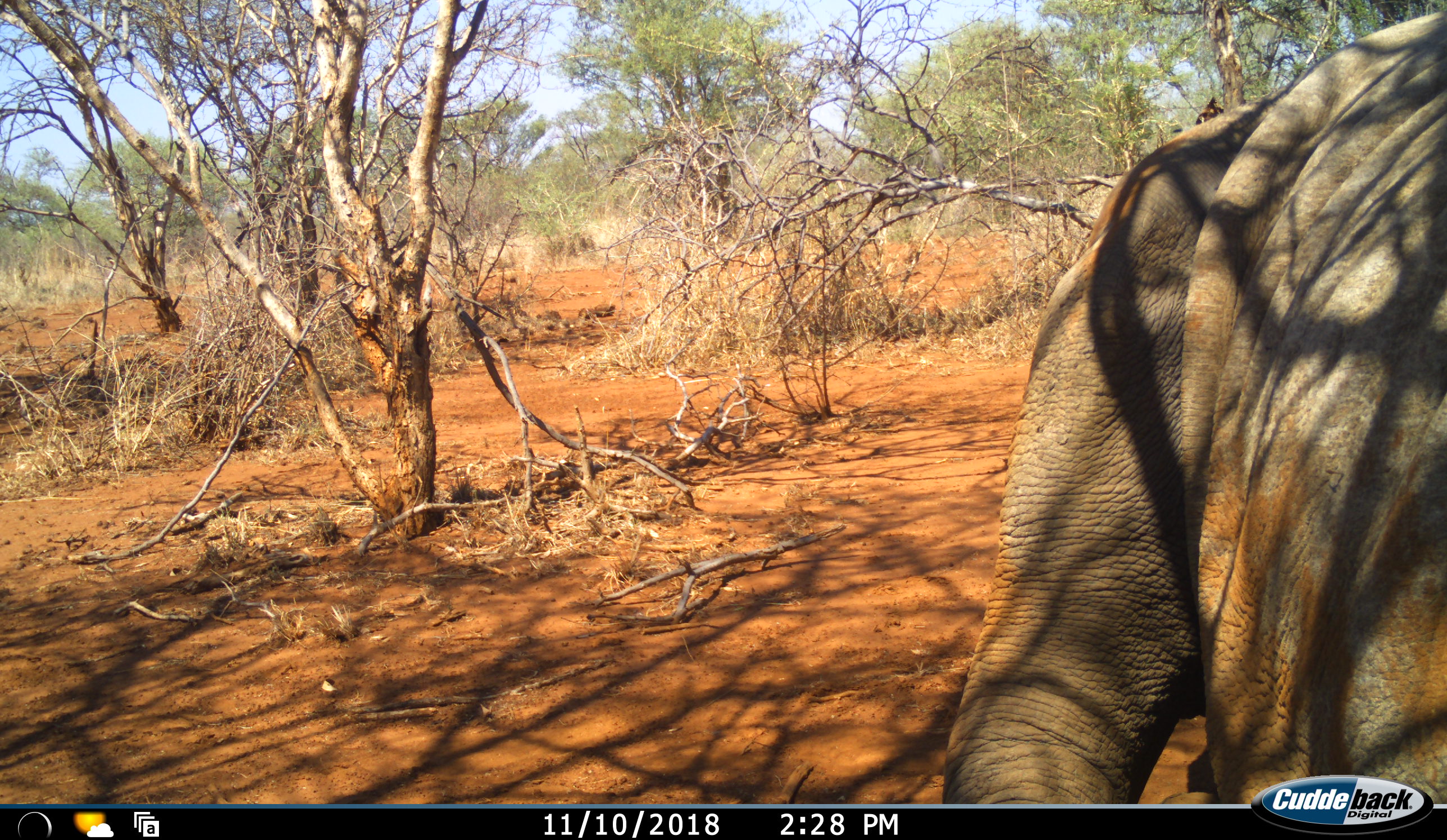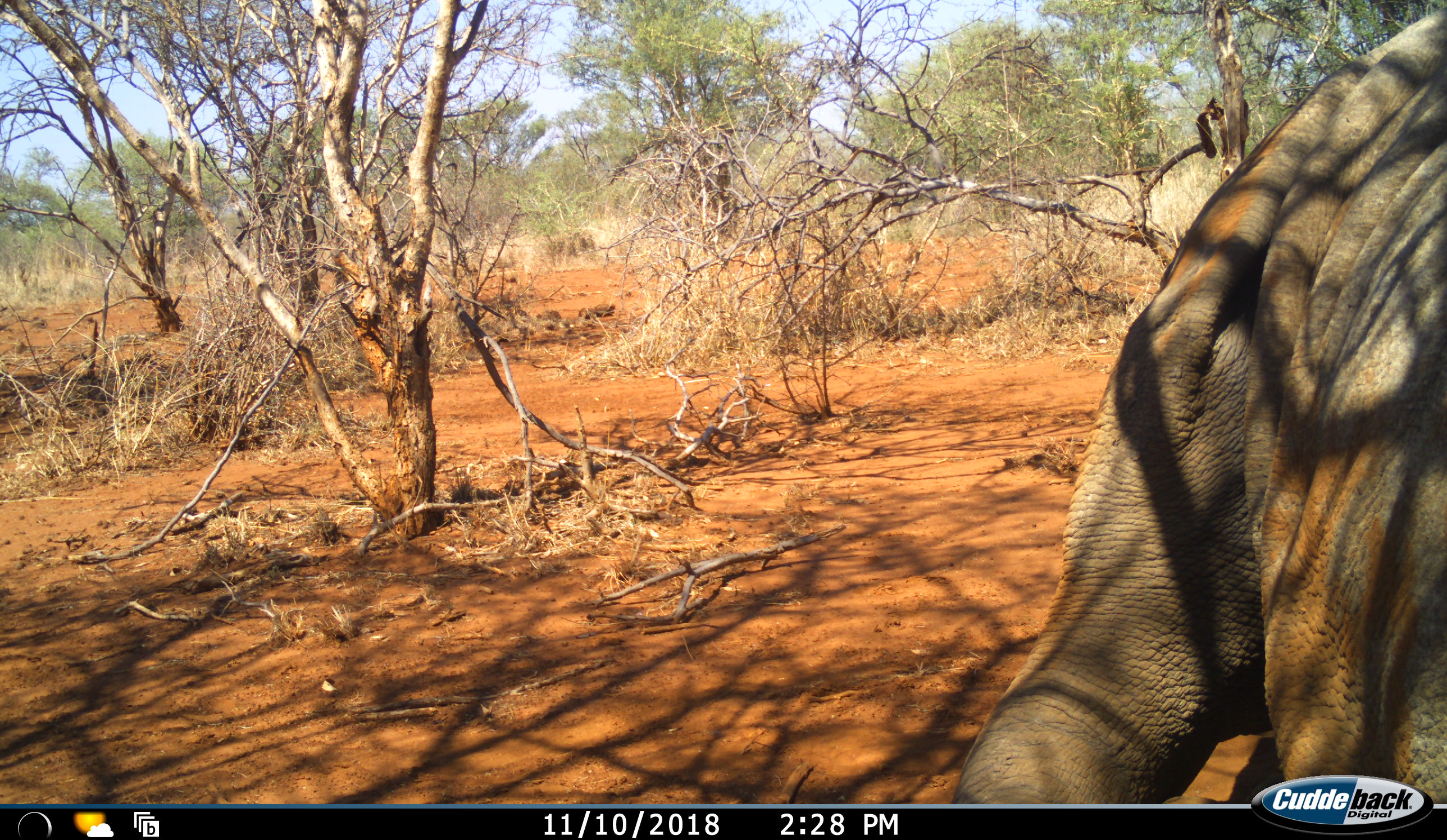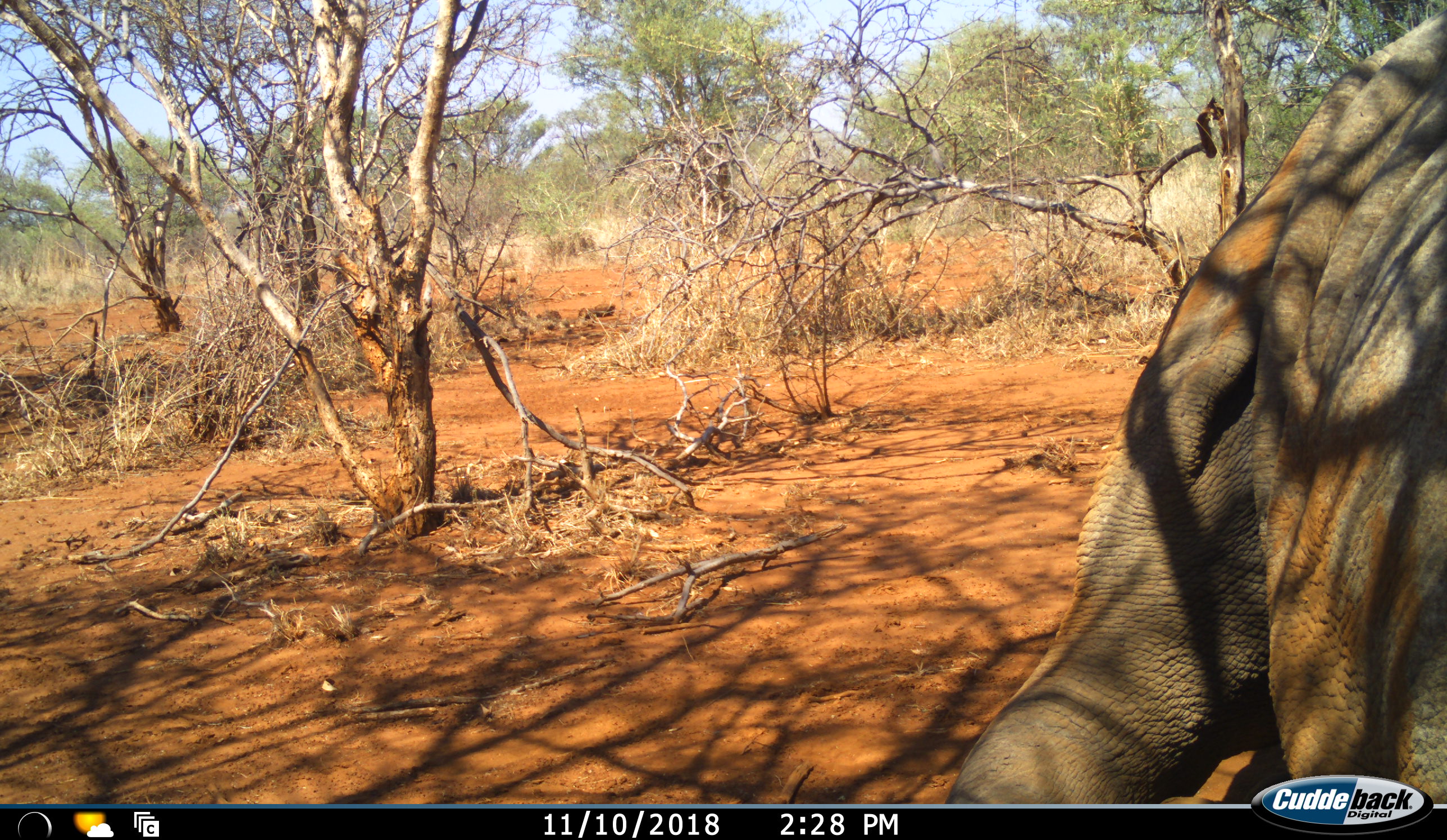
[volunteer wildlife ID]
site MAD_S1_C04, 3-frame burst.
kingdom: Animalia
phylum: Chordata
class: Mammalia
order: Proboscidea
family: Elephantidae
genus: Loxodonta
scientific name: Loxodonta africana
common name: african bush elephant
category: elephant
Elephant (african bush elephant) (Loxodonta africana), count 1. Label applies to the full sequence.